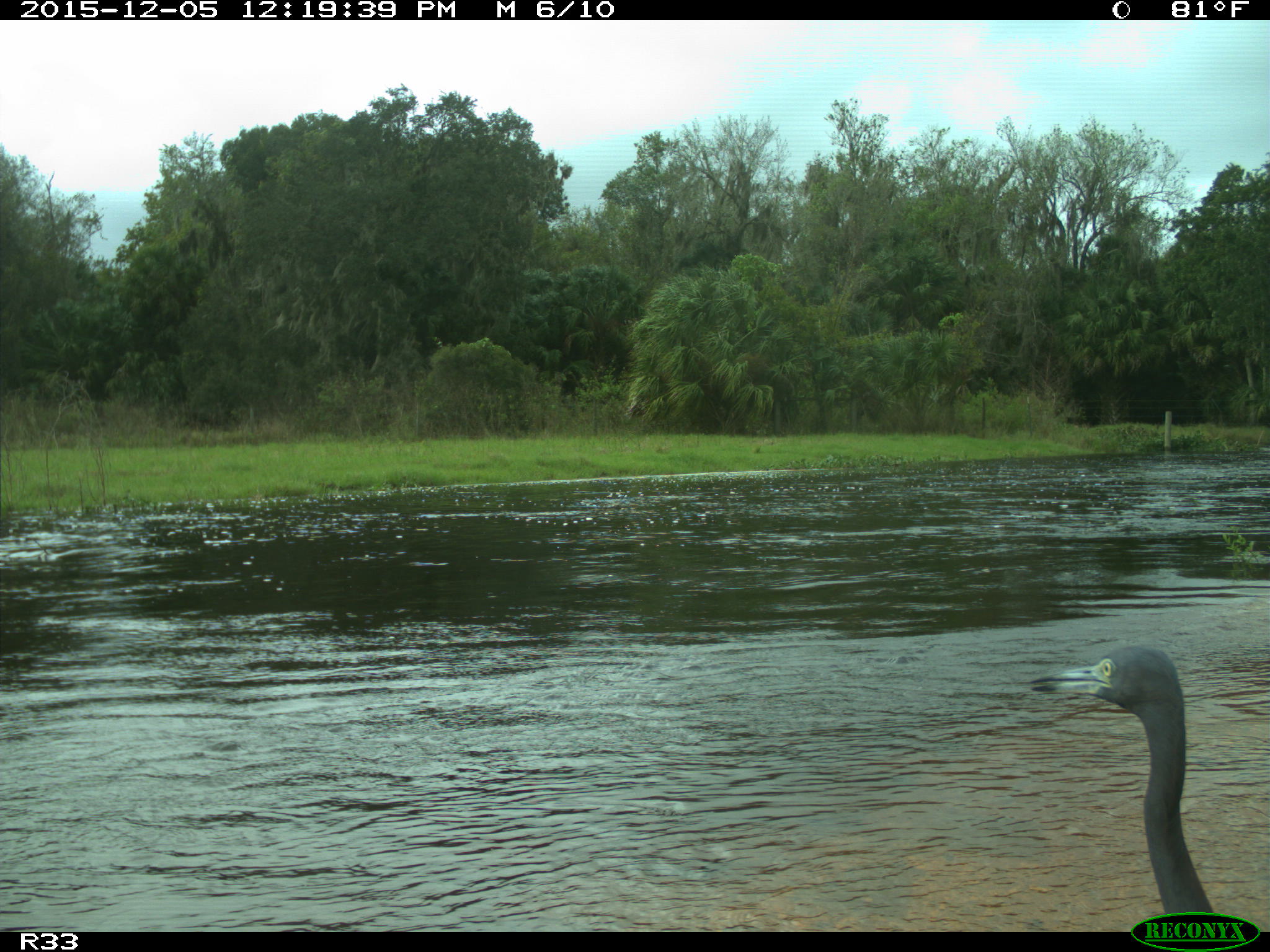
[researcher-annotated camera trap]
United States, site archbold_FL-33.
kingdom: Animalia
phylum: Chordata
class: Aves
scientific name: Aves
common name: birds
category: unidentified bird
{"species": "unidentified bird (birds) (Aves)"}